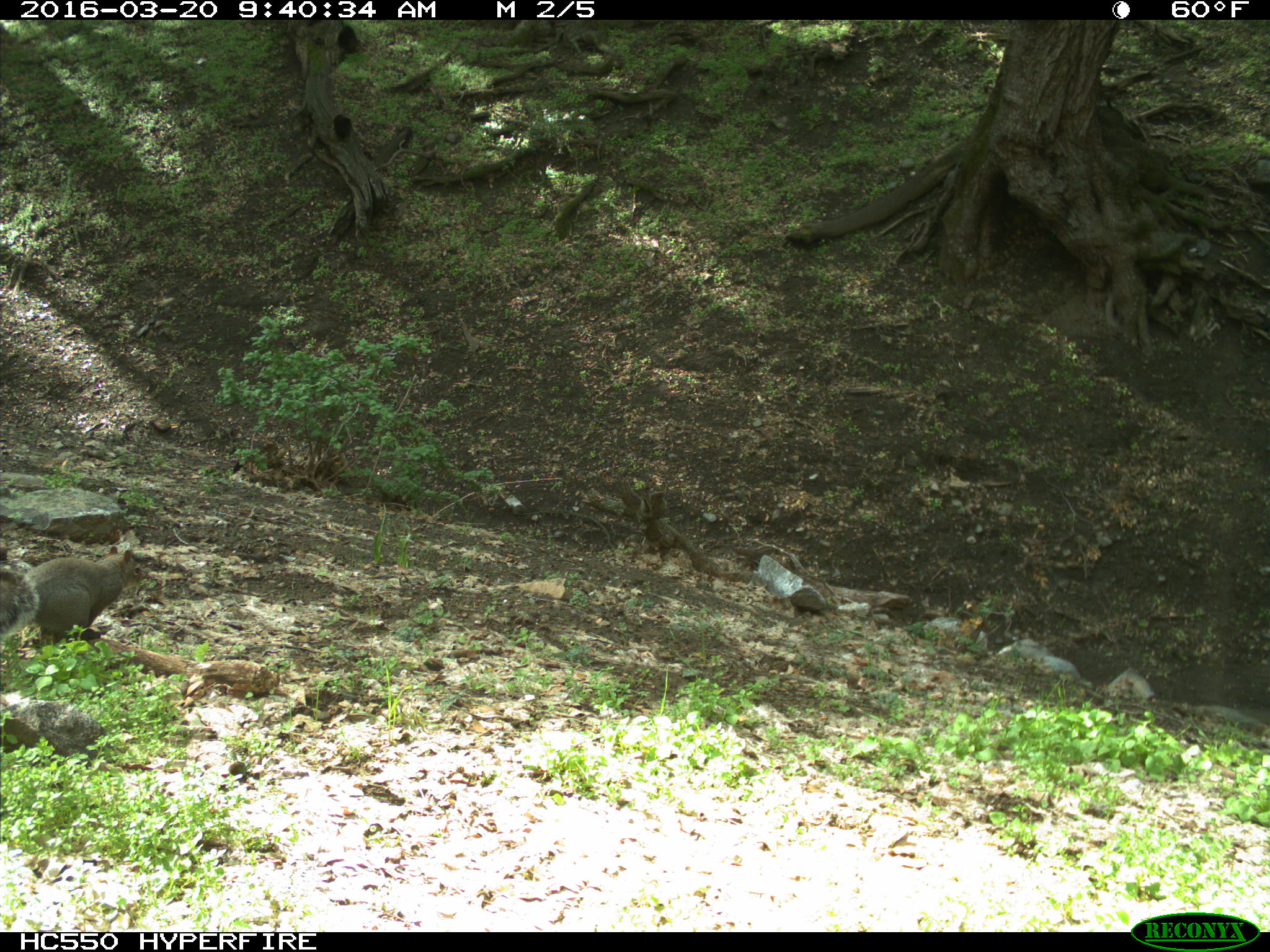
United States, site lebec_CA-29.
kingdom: Animalia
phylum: Chordata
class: Mammalia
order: Rodentia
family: Sciuridae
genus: Sciurus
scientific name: Sciurus carolinensis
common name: eastern gray squirrel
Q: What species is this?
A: Sciurus carolinensis (eastern gray squirrel).